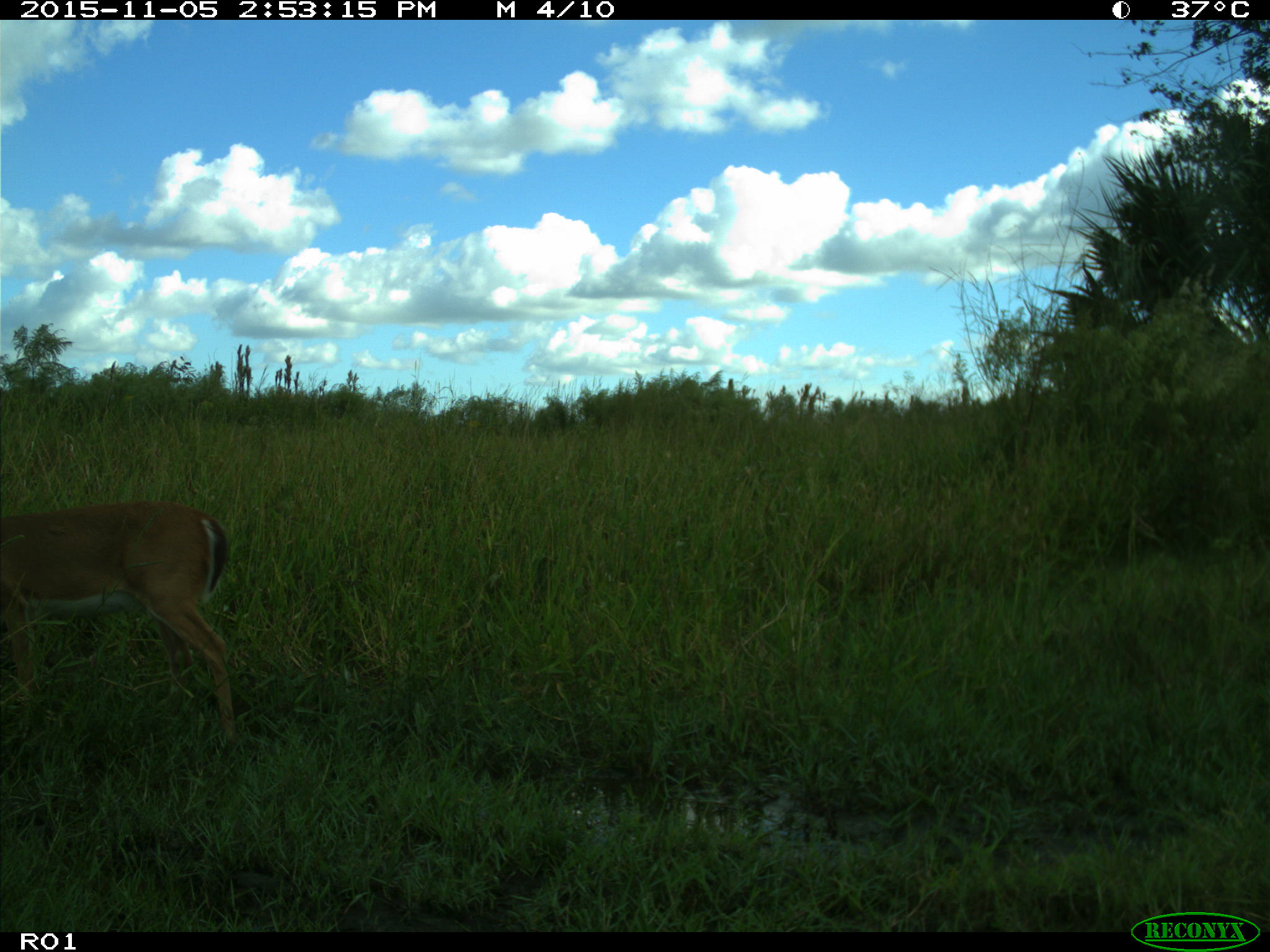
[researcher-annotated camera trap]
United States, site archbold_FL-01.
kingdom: Animalia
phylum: Chordata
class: Mammalia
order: Artiodactyla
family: Cervidae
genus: Odocoileus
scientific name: Odocoileus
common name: deer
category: unidentified deer